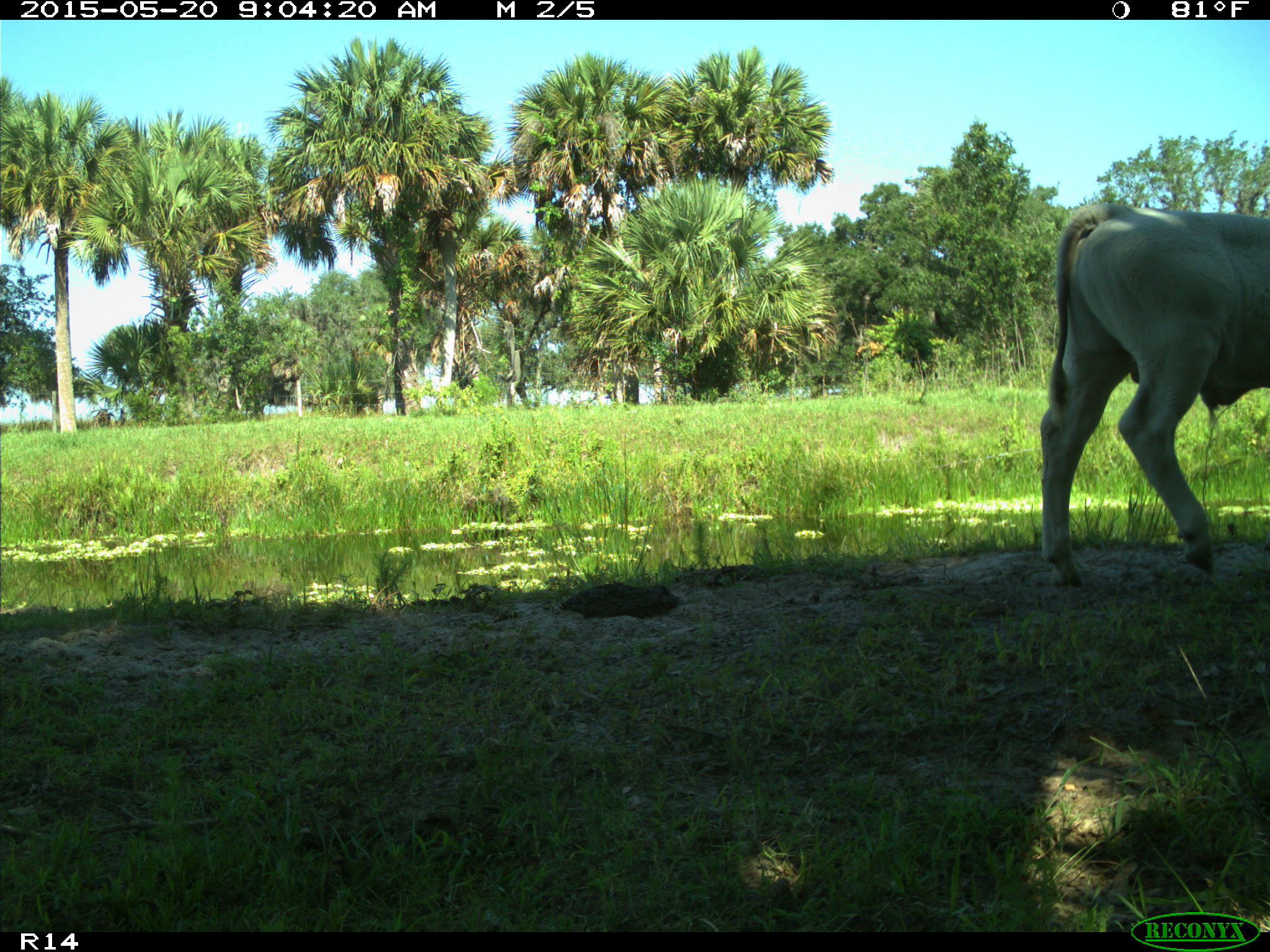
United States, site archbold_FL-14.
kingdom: Animalia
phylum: Chordata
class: Mammalia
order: Artiodactyla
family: Bovidae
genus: Bos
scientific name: Bos taurus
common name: domestic cow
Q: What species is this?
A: Bos taurus (domestic cow).